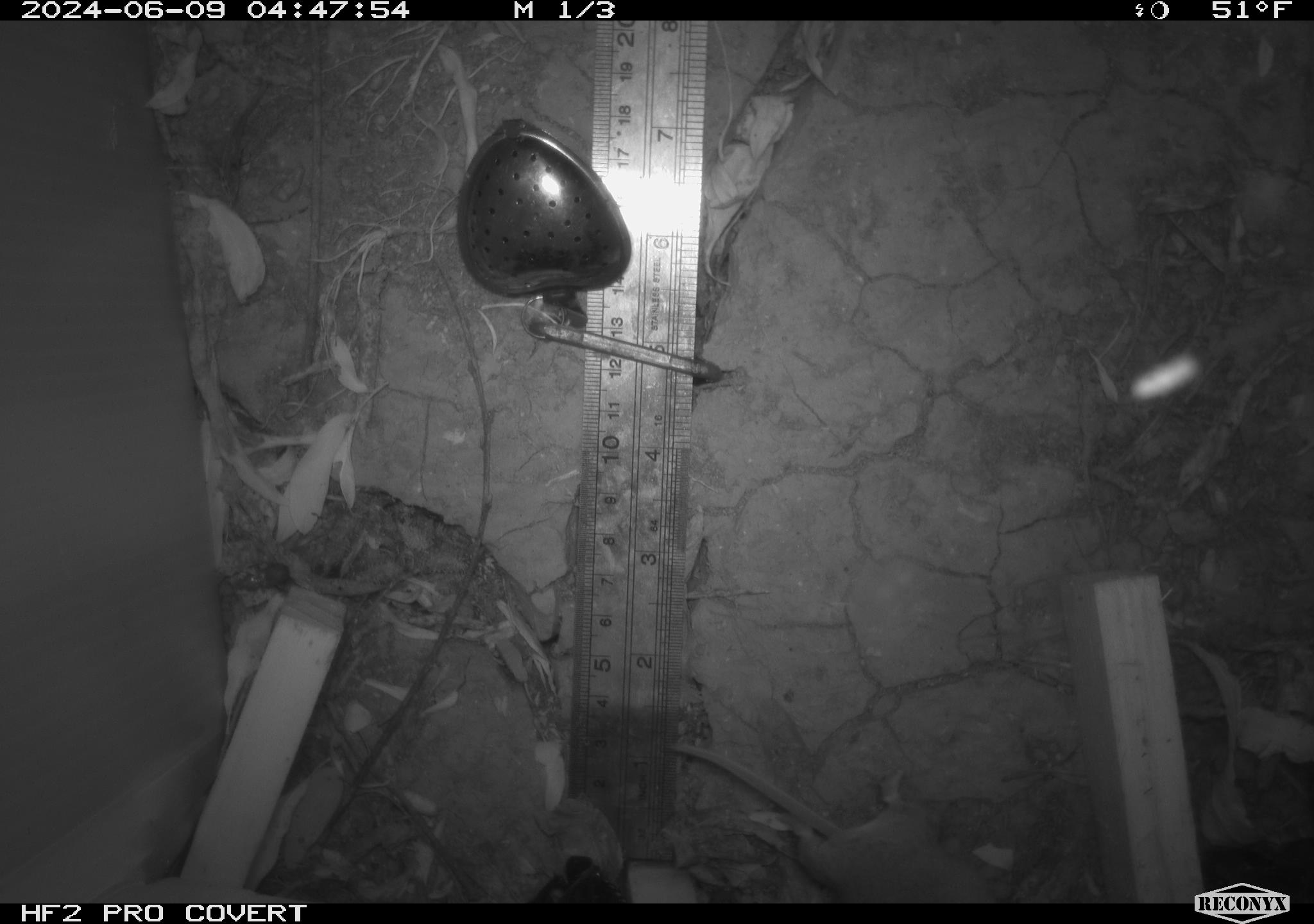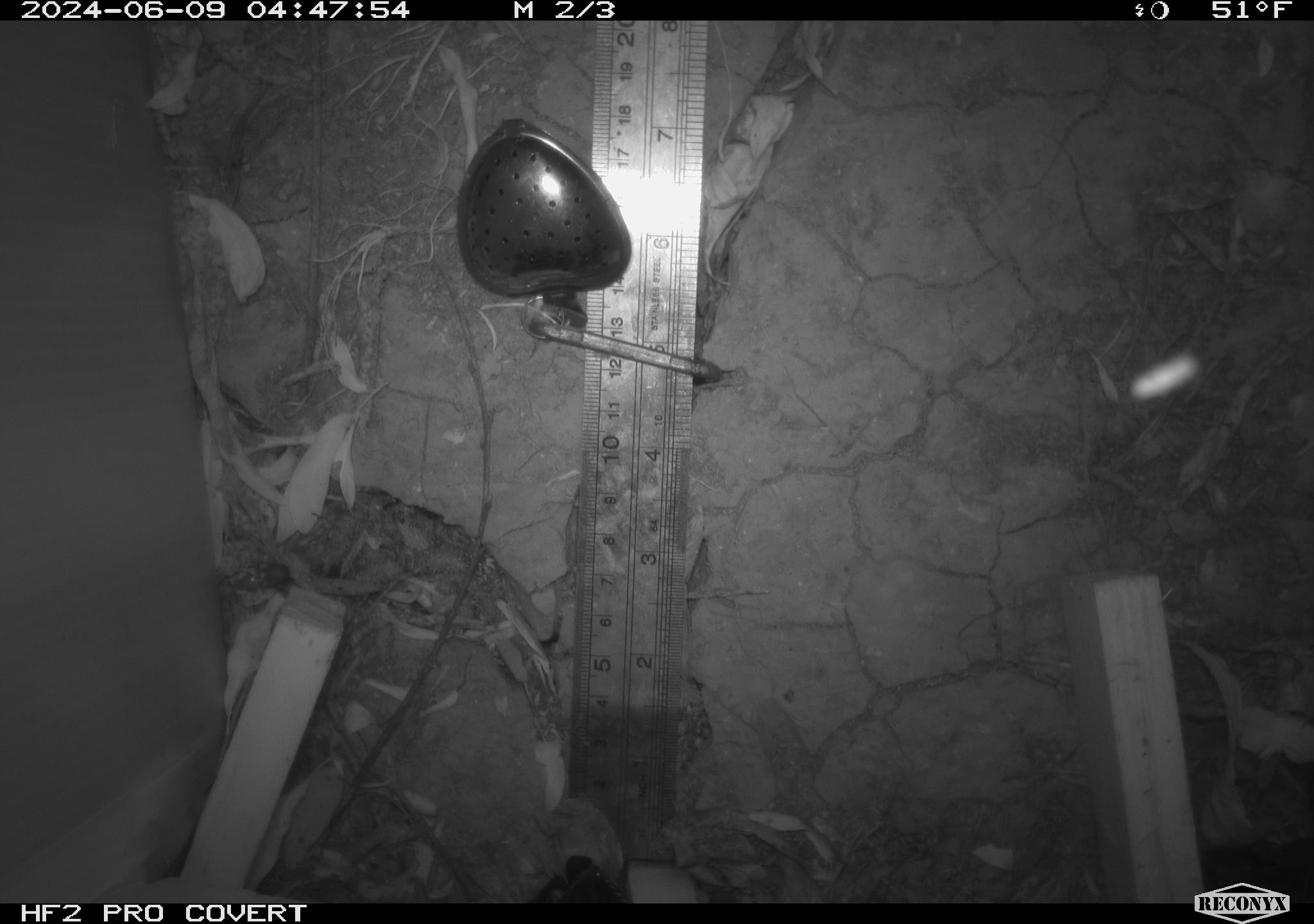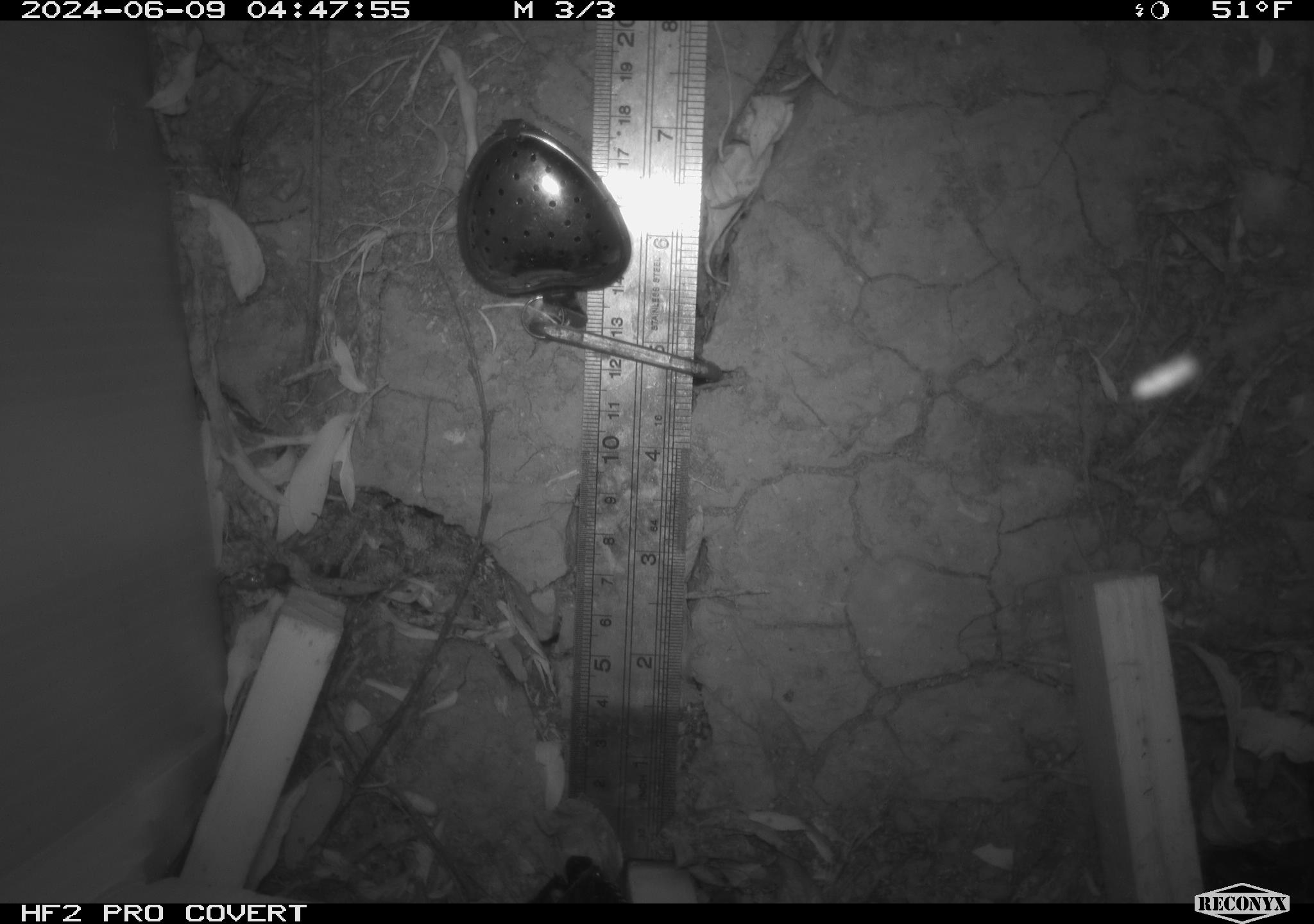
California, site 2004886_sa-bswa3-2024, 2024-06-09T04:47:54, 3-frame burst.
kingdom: Animalia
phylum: Chordata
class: Mammalia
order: Rodentia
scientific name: Rodentia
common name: mouse species